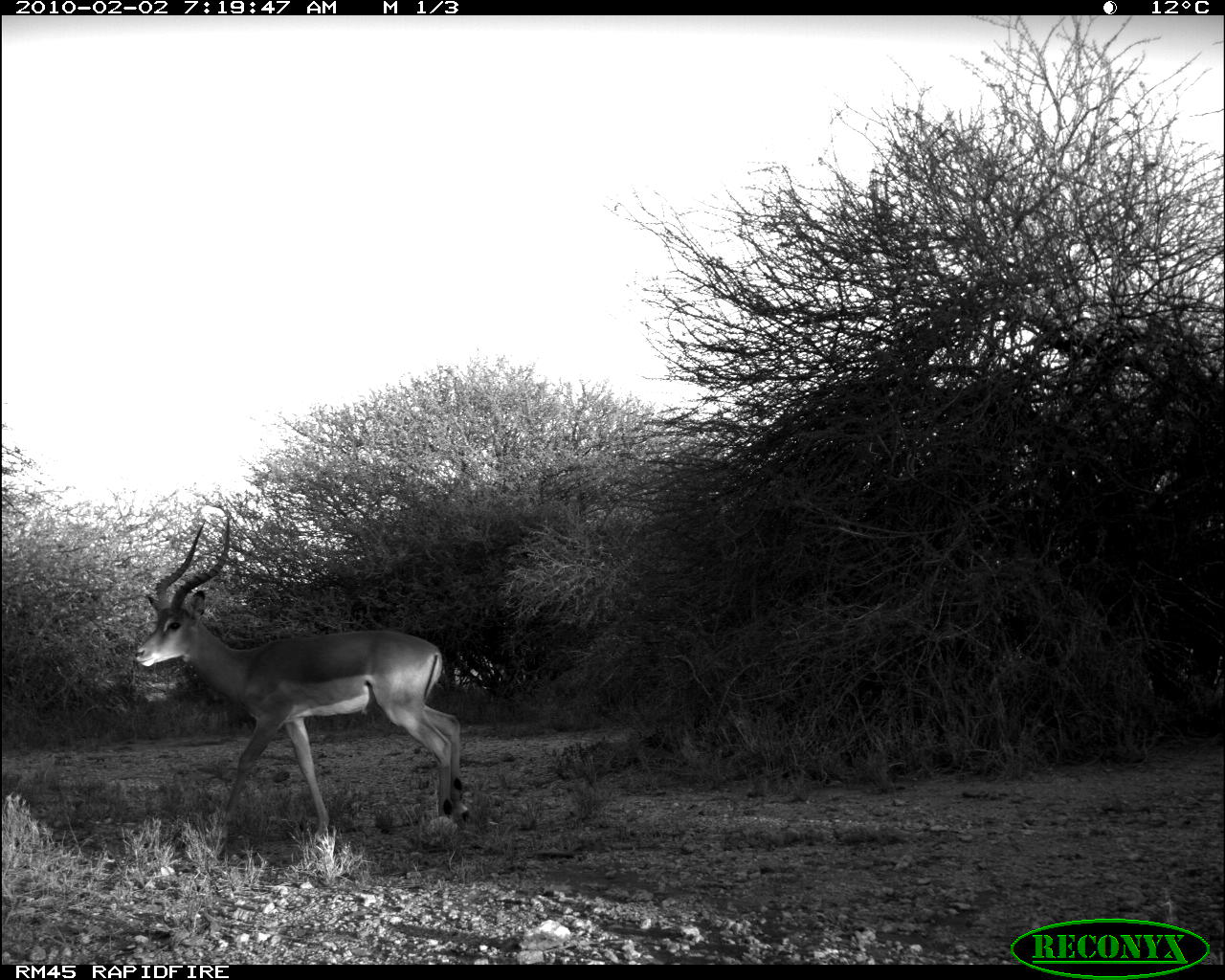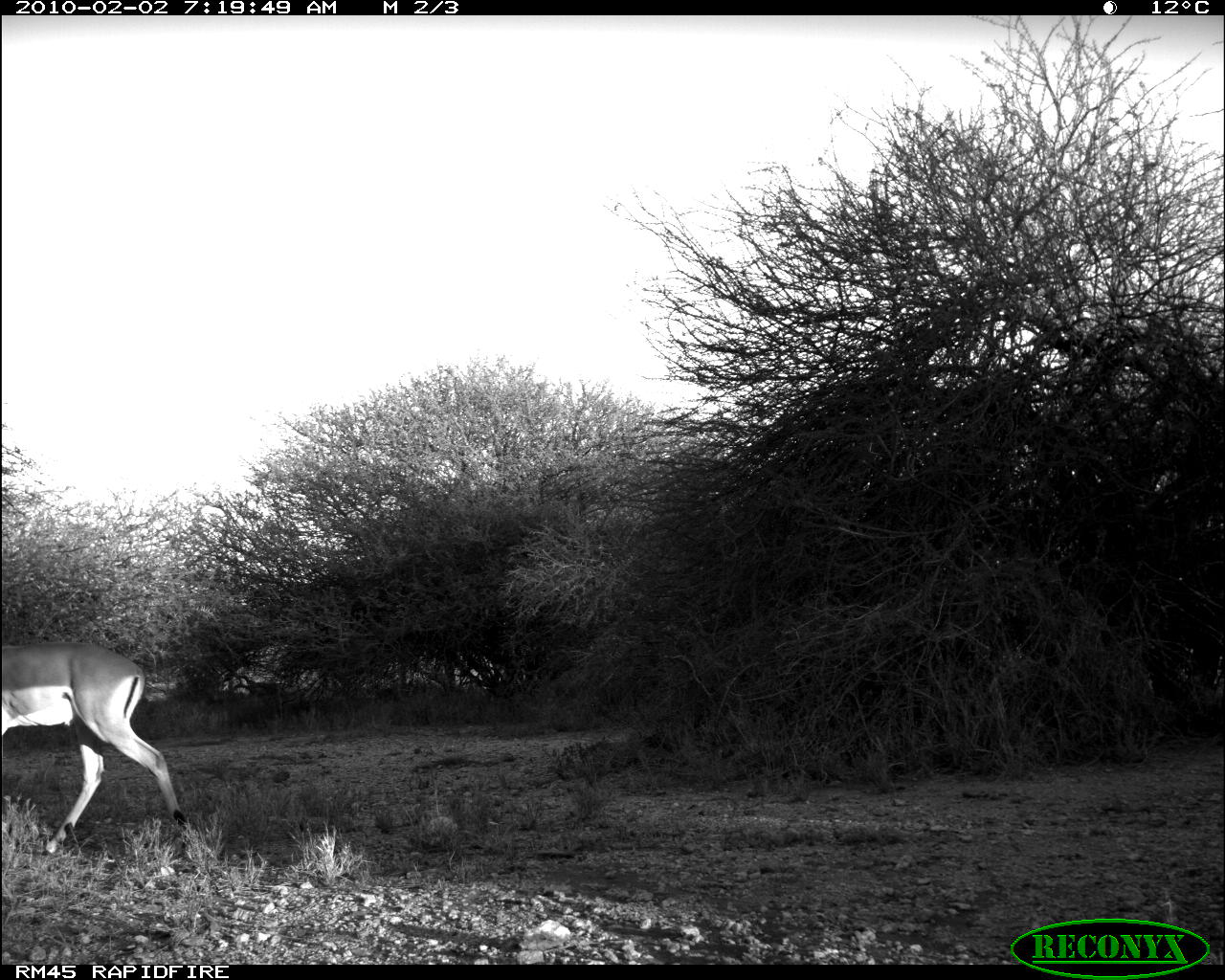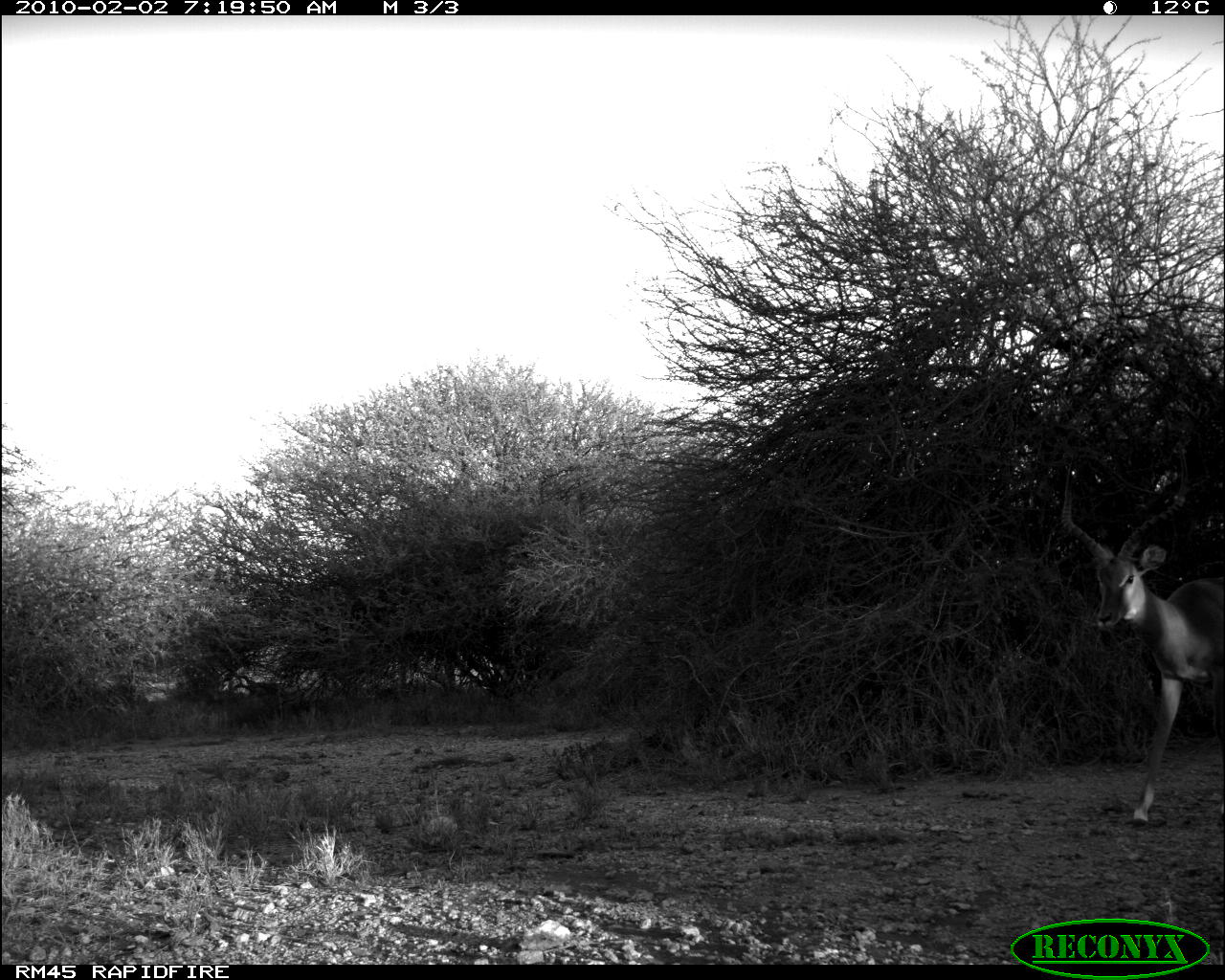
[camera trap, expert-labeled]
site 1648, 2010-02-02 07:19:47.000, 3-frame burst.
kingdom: Animalia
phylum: Chordata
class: Mammalia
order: Artiodactyla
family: Bovidae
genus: Aepyceros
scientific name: Aepyceros melampus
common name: impala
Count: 1.